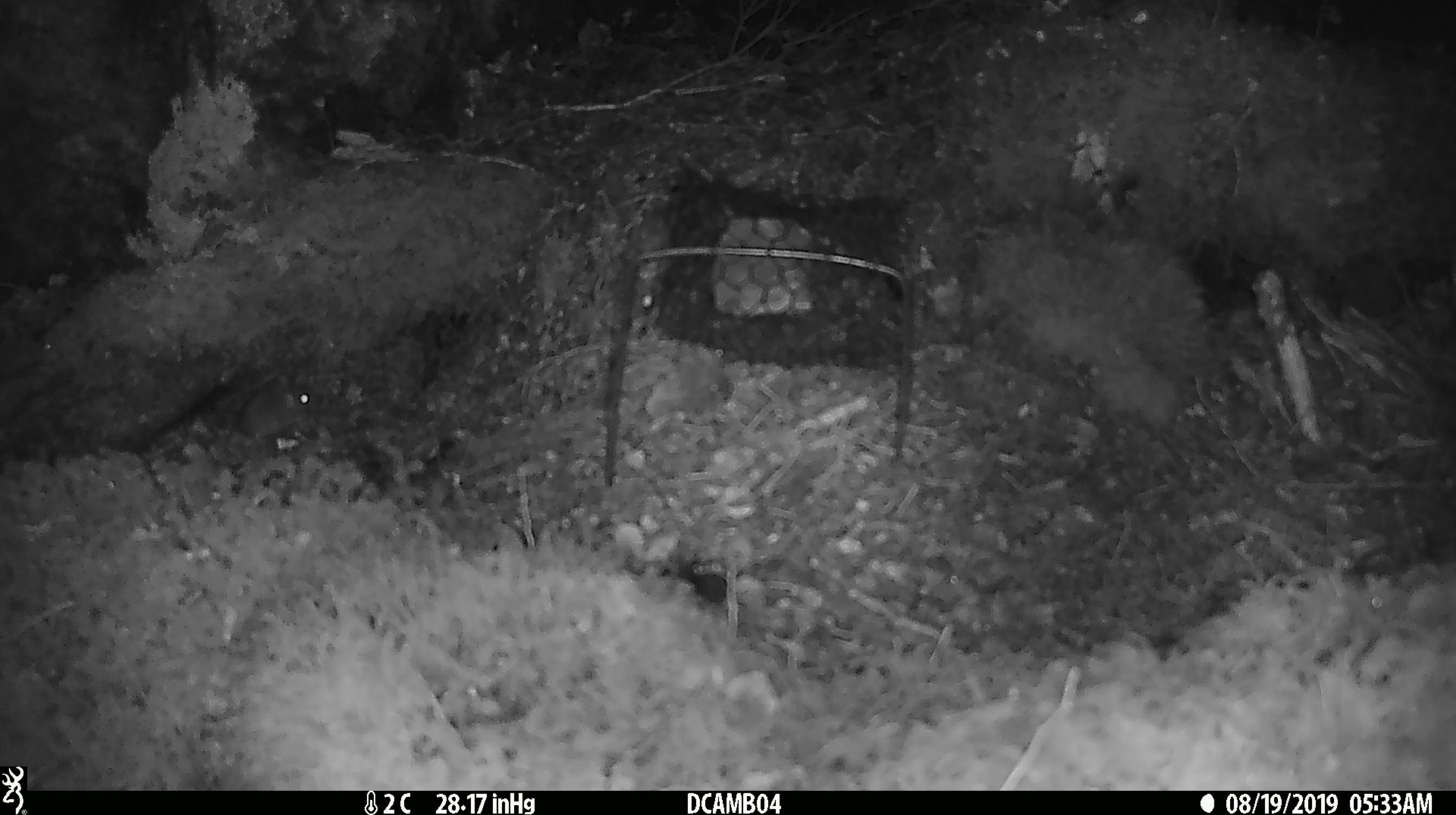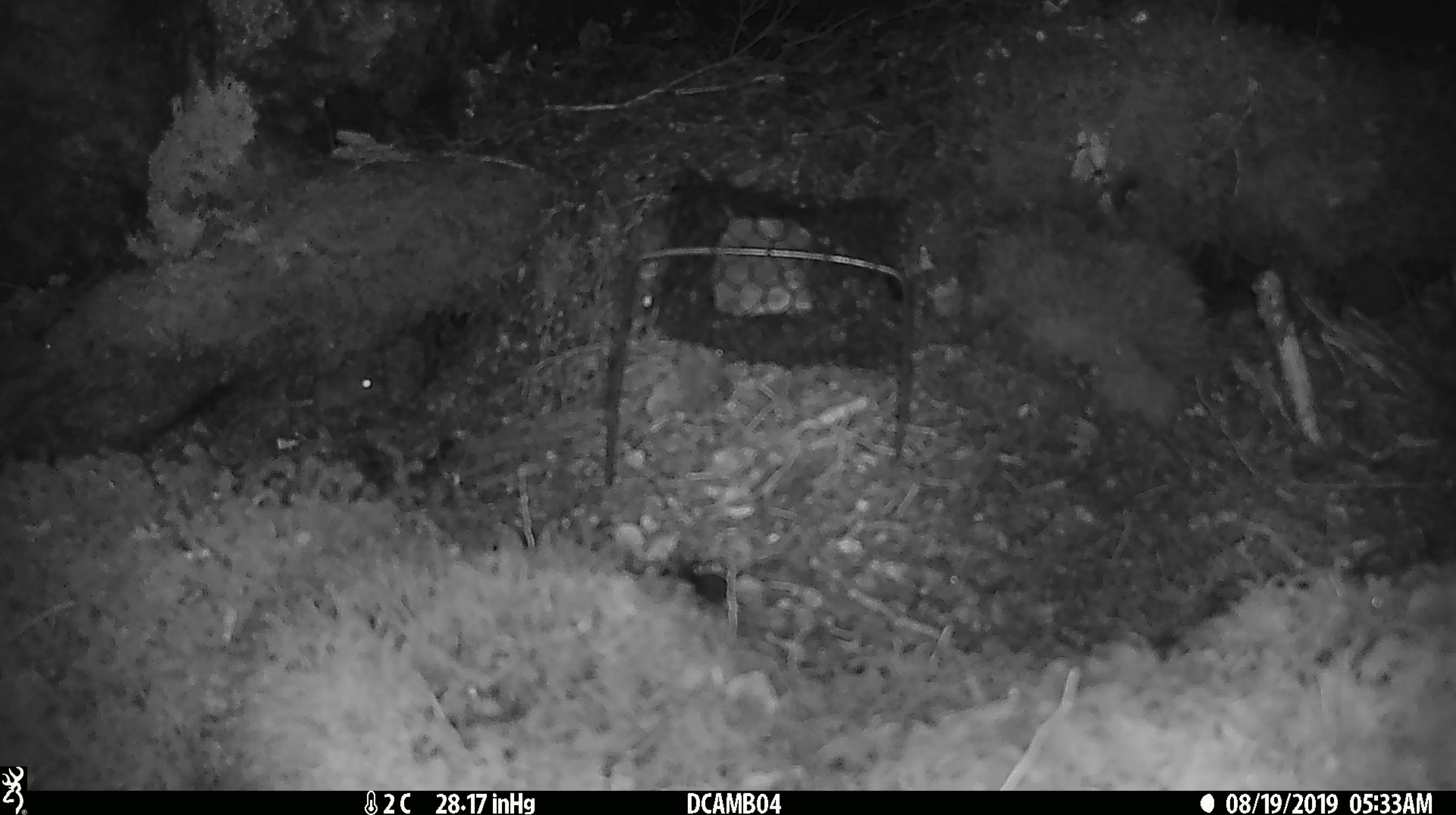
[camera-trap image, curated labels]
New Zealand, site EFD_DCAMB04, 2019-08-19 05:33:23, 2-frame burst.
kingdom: Animalia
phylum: Chordata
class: Mammalia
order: Rodentia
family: Muridae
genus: Mus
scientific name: Mus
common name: mouse